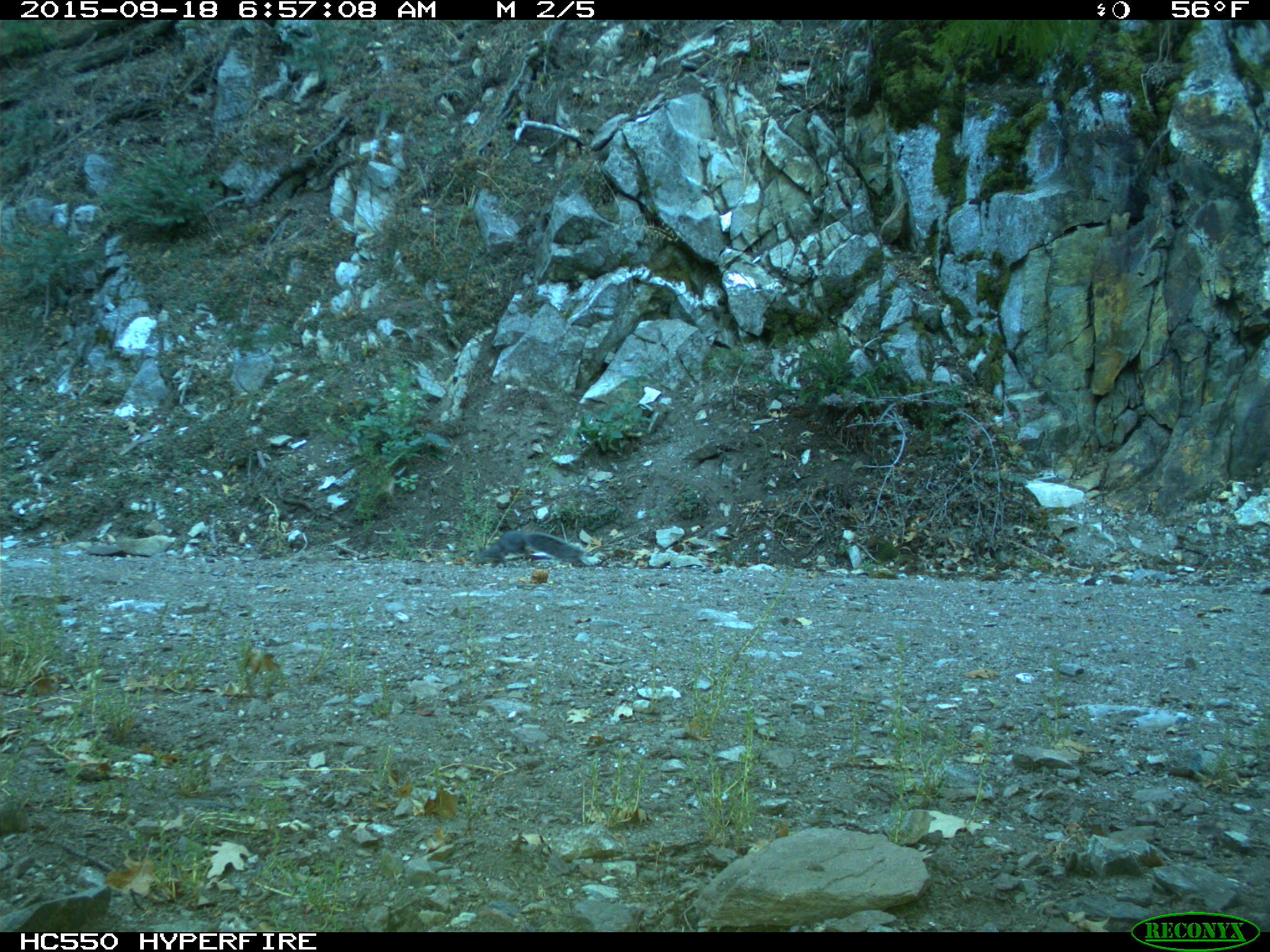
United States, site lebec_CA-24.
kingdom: Animalia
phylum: Chordata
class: Mammalia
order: Rodentia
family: Sciuridae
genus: Sciurus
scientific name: Sciurus carolinensis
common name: eastern gray squirrel